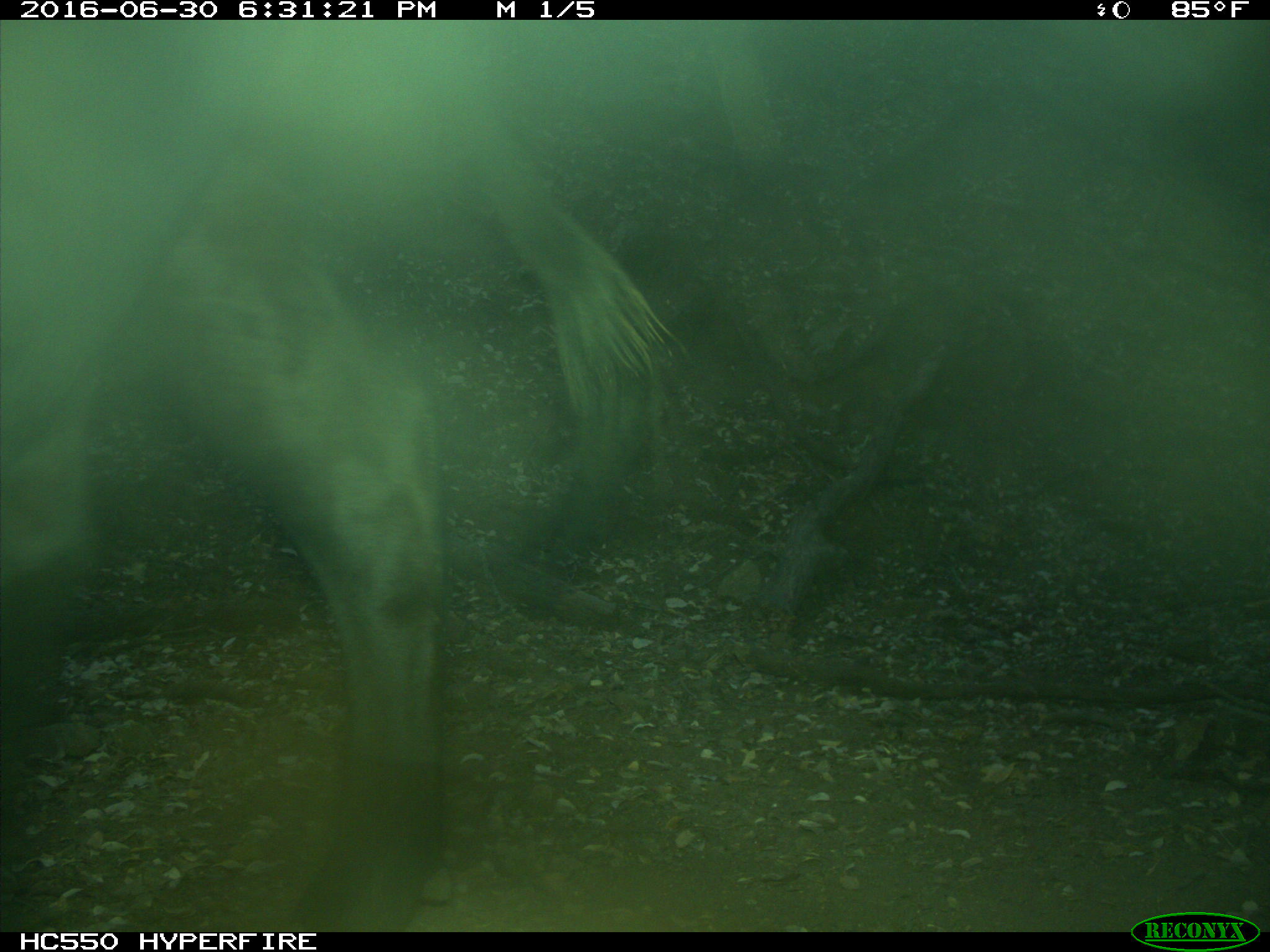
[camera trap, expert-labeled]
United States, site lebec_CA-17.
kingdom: Animalia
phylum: Chordata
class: Mammalia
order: Artiodactyla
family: Bovidae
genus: Bos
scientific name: Bos taurus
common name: domestic cow